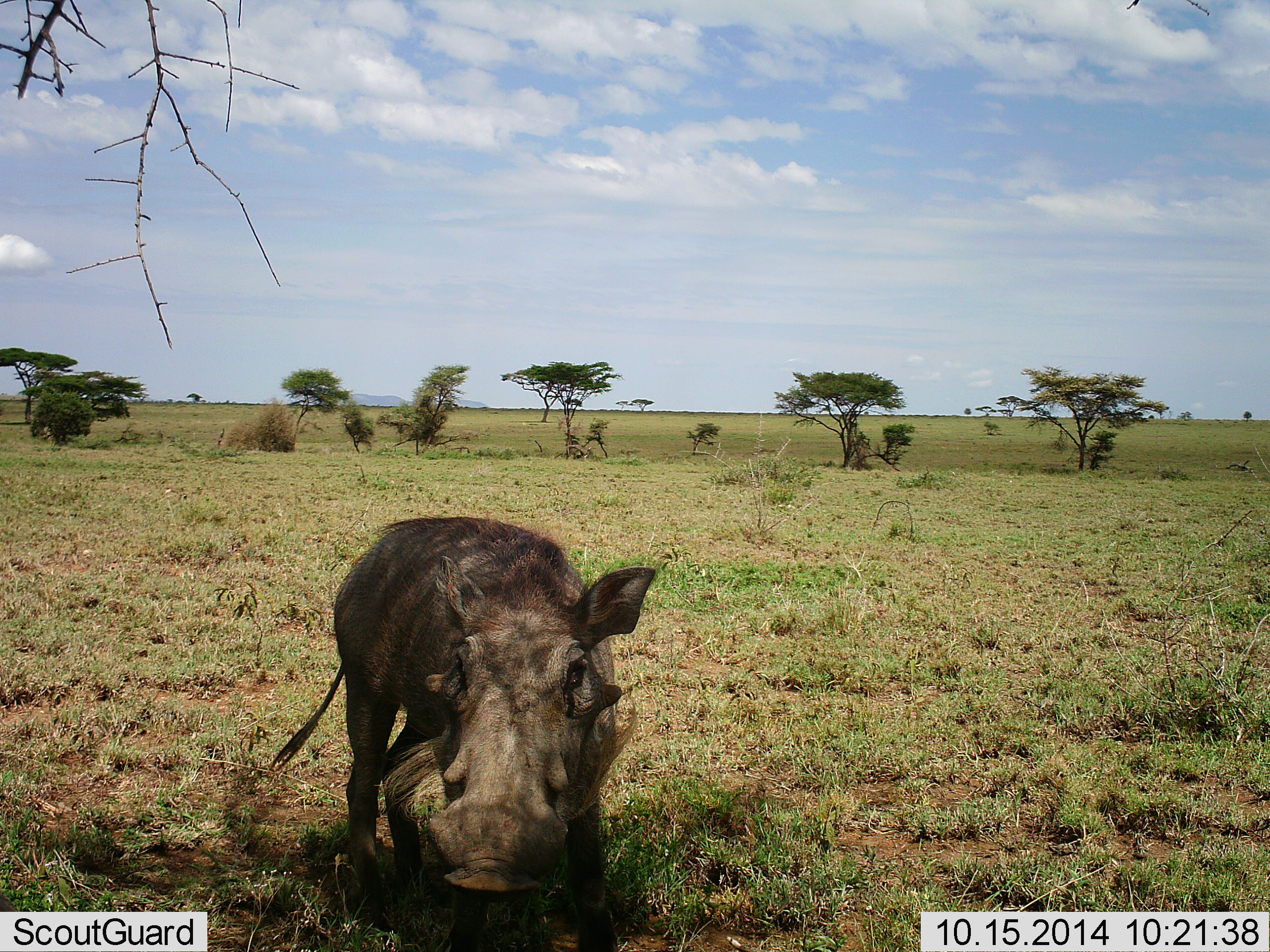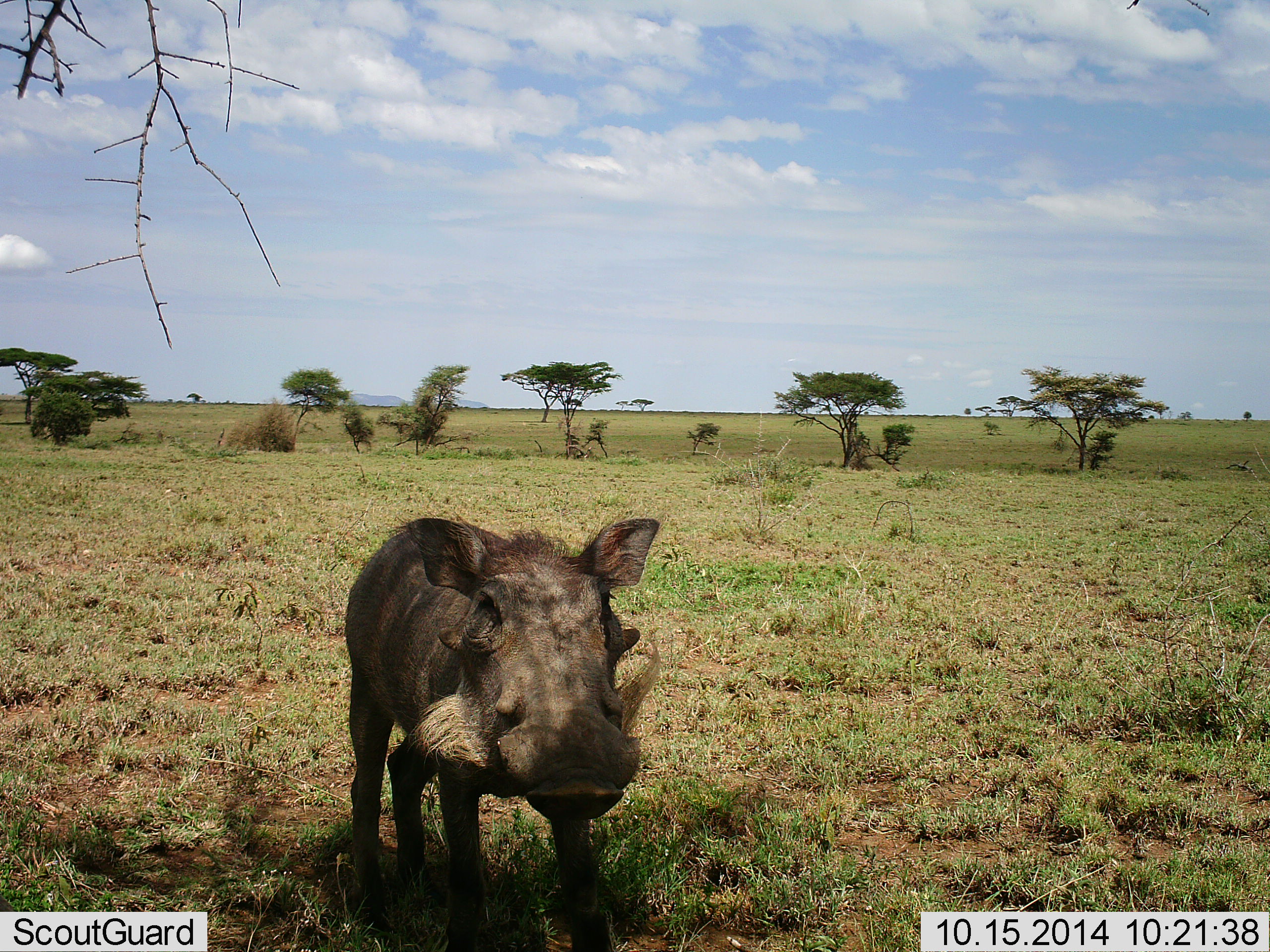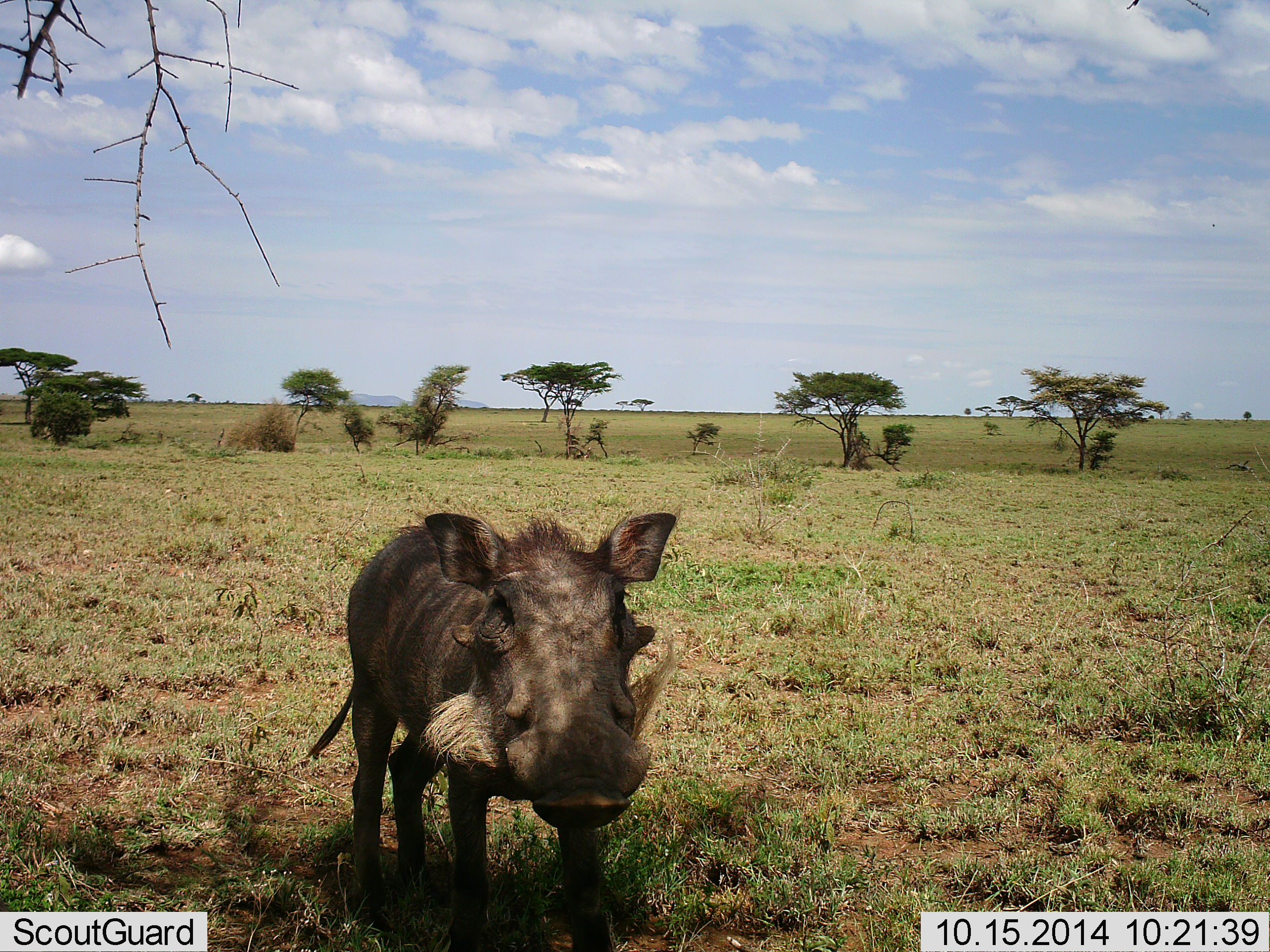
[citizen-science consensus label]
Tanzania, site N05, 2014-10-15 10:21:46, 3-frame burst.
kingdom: Animalia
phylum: Chordata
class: Mammalia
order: Artiodactyla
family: Suidae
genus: Phacochoerus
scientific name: Phacochoerus africanus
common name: warthog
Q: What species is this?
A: Warthog (Phacochoerus africanus).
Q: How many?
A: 1.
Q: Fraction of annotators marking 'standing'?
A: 80%.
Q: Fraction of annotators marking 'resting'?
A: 0%.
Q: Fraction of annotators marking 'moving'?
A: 20%.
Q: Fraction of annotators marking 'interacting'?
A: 0%.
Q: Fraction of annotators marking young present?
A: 0%.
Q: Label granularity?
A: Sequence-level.